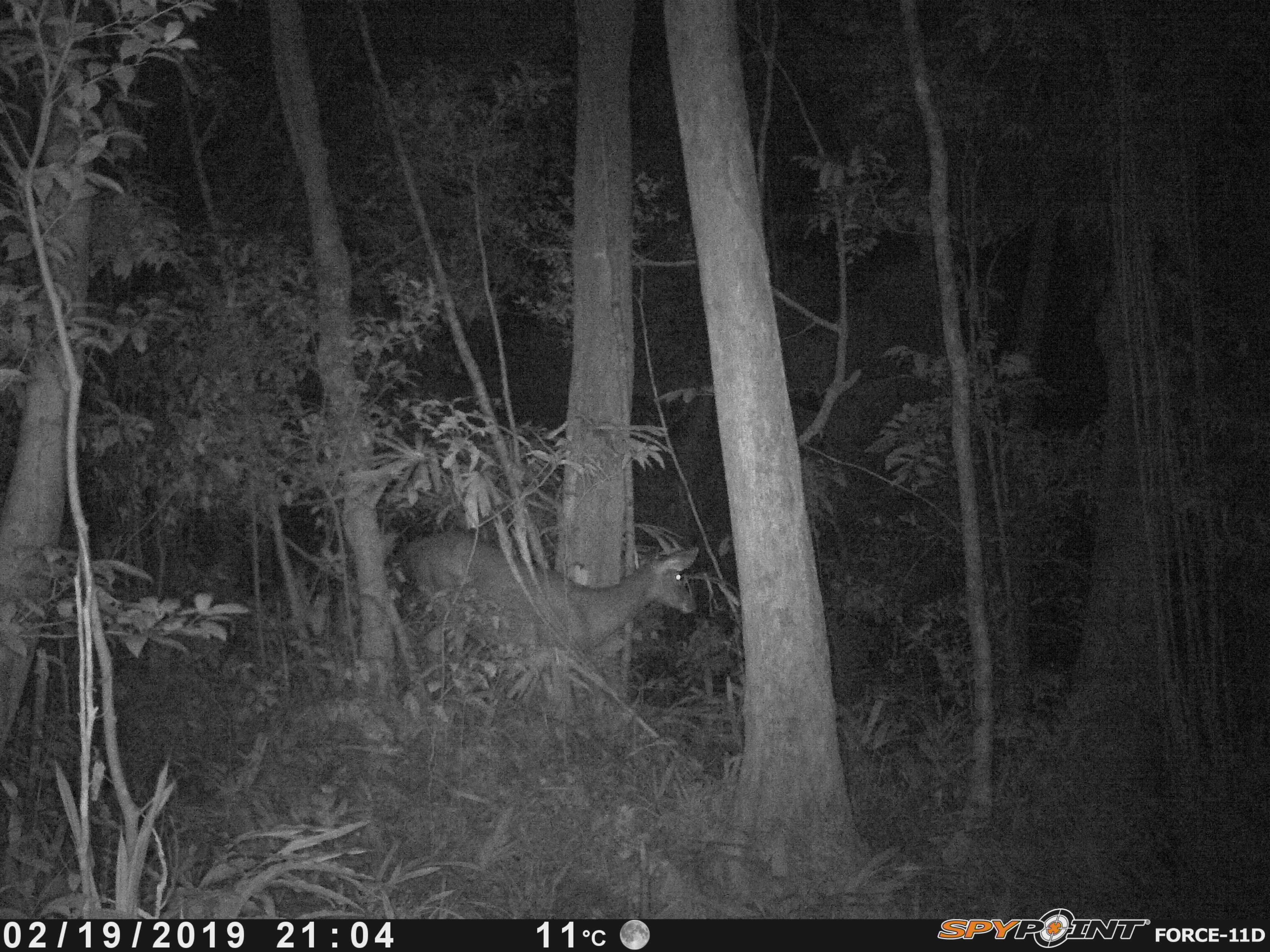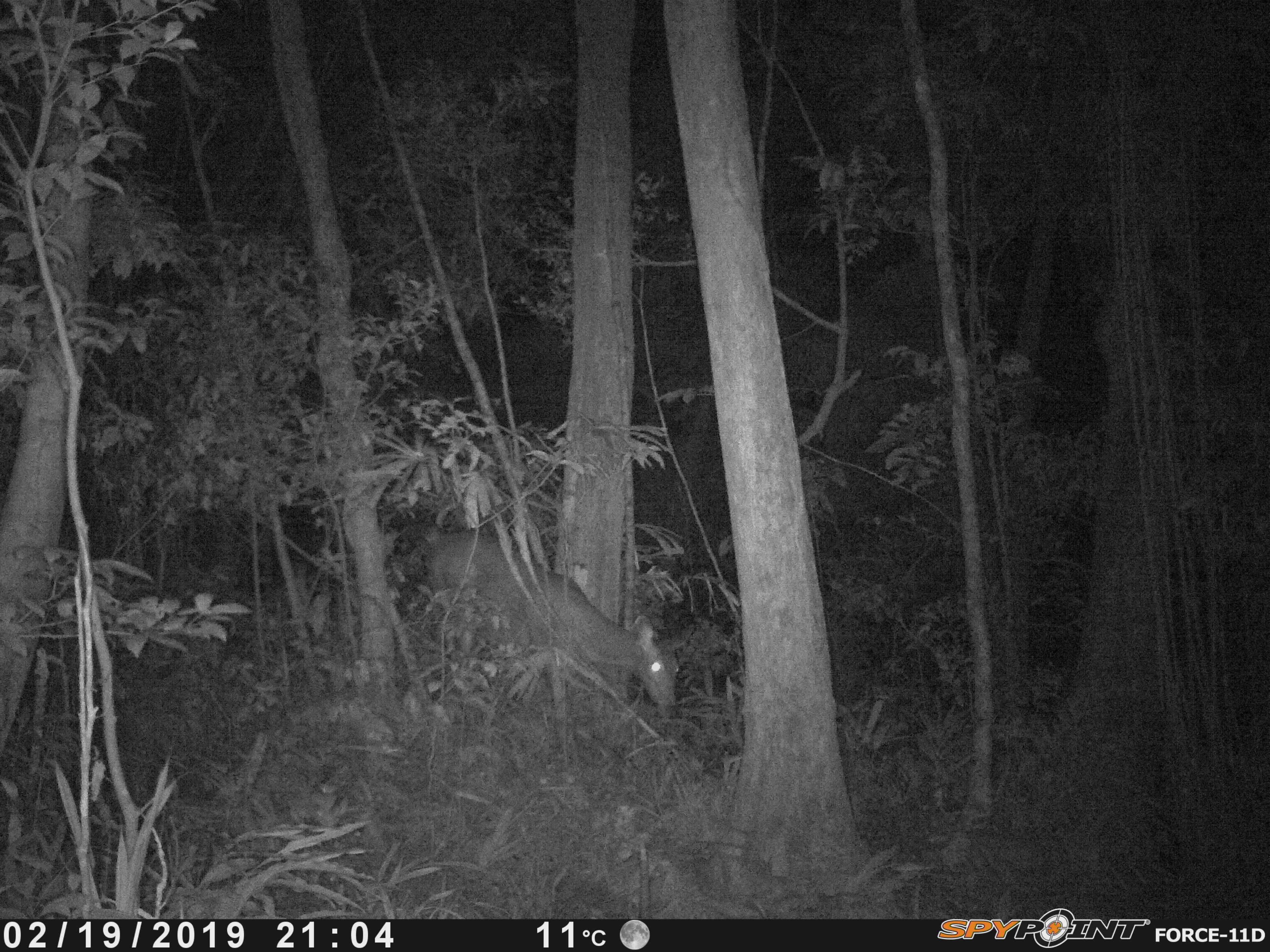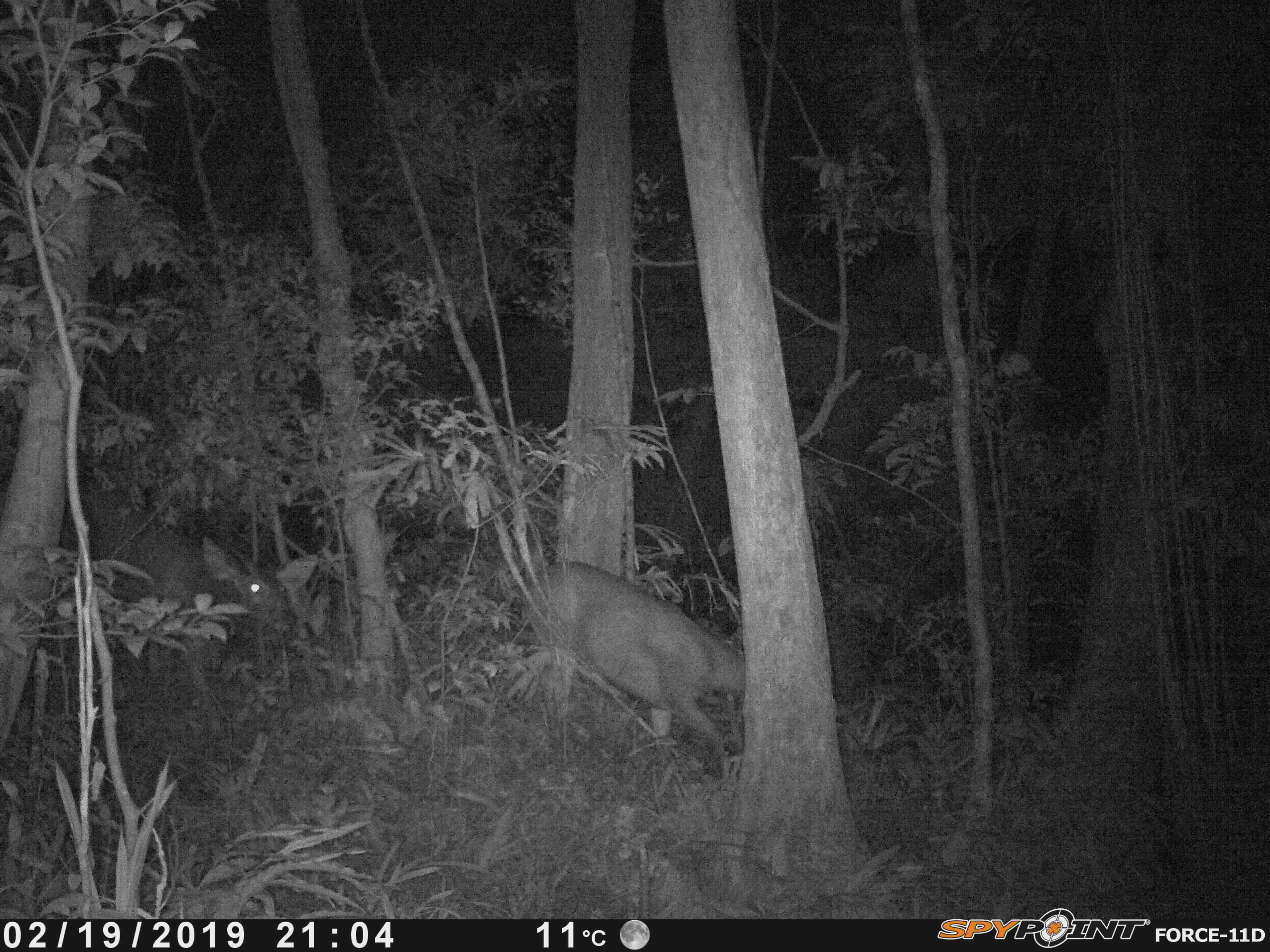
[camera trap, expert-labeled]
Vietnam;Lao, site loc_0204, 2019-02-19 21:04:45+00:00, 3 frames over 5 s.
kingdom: Animalia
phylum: Chordata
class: Mammalia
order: Artiodactyla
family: Cervidae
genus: Rusa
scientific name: Rusa unicolor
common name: sambar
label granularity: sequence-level